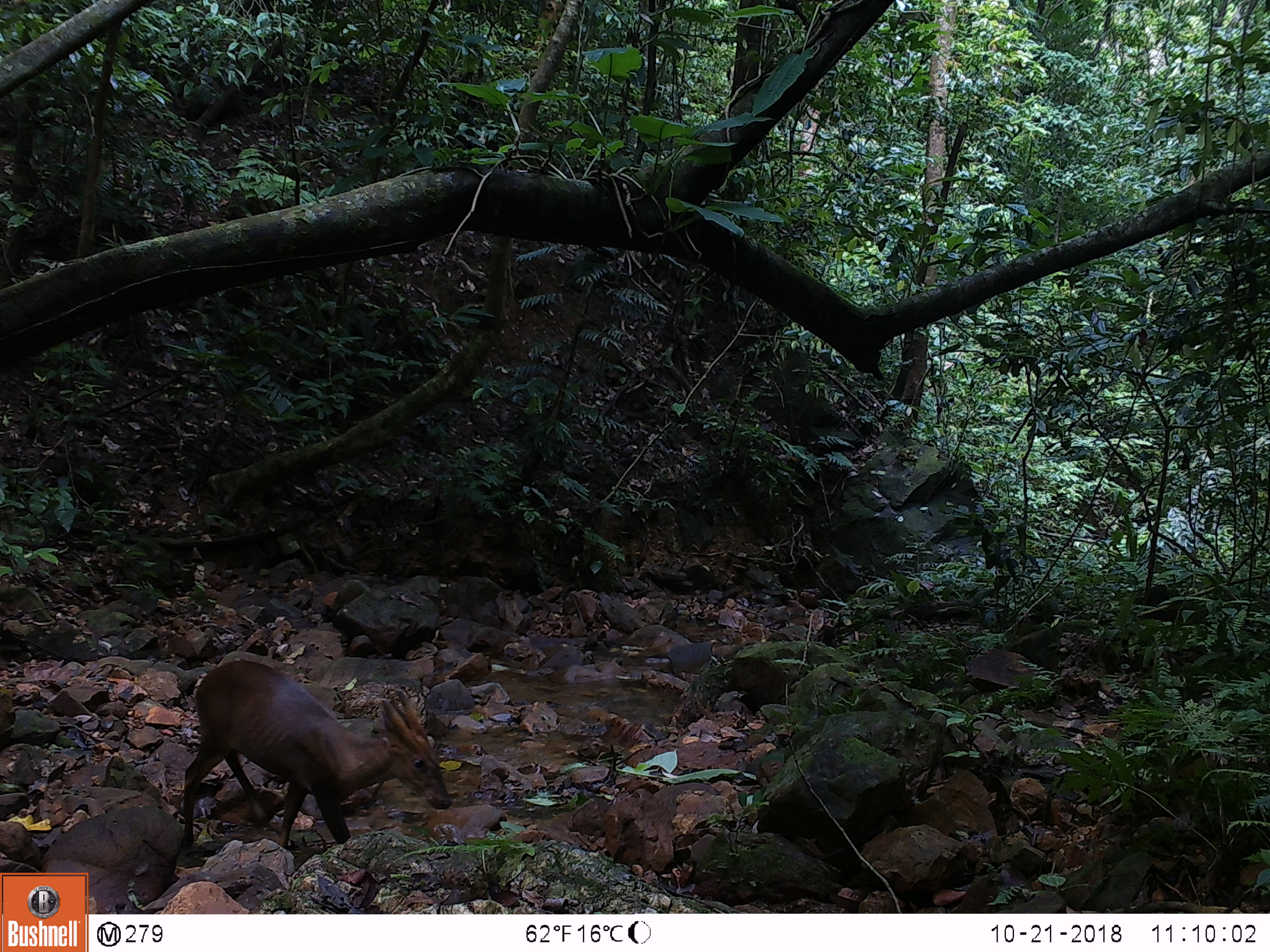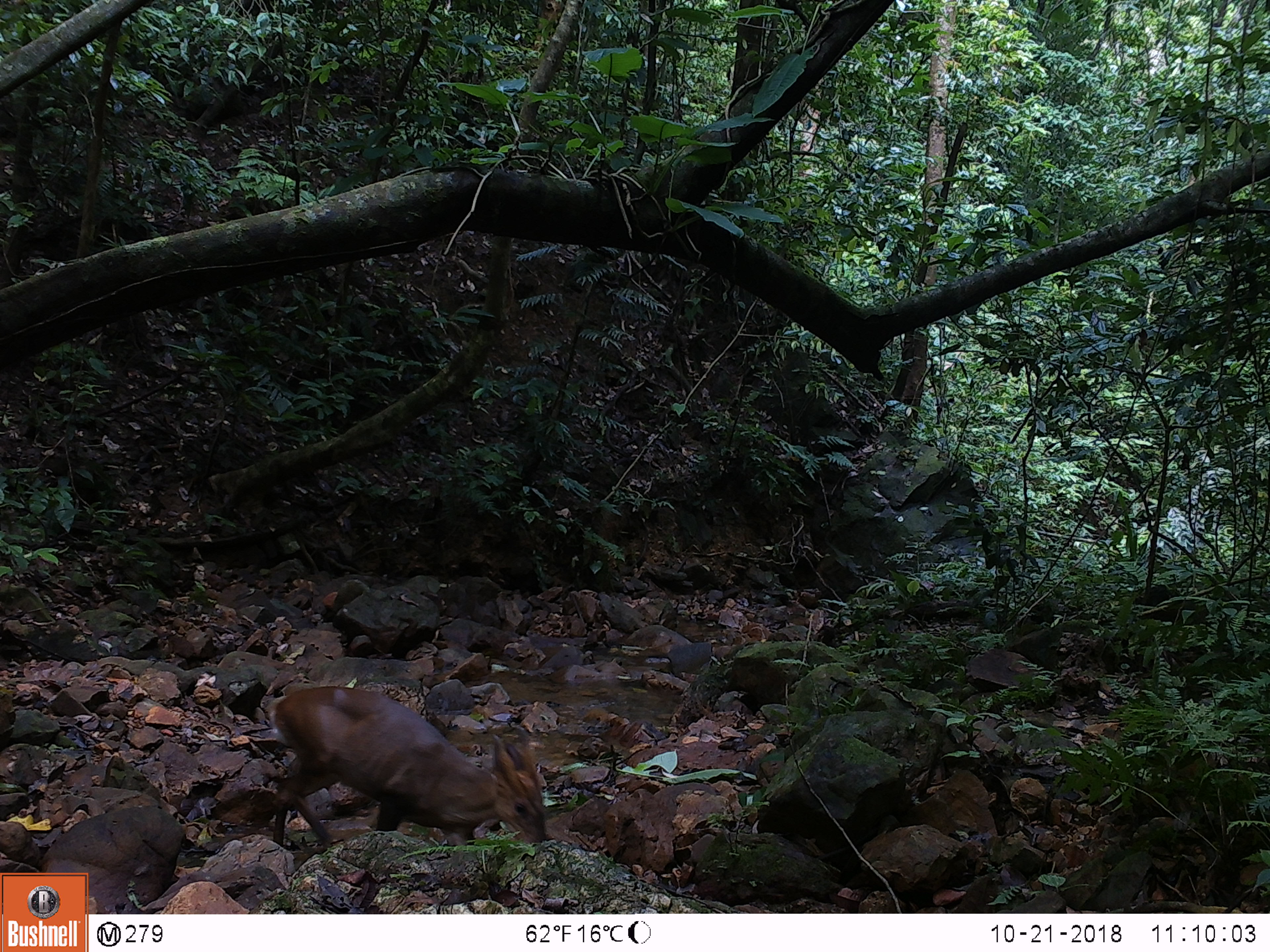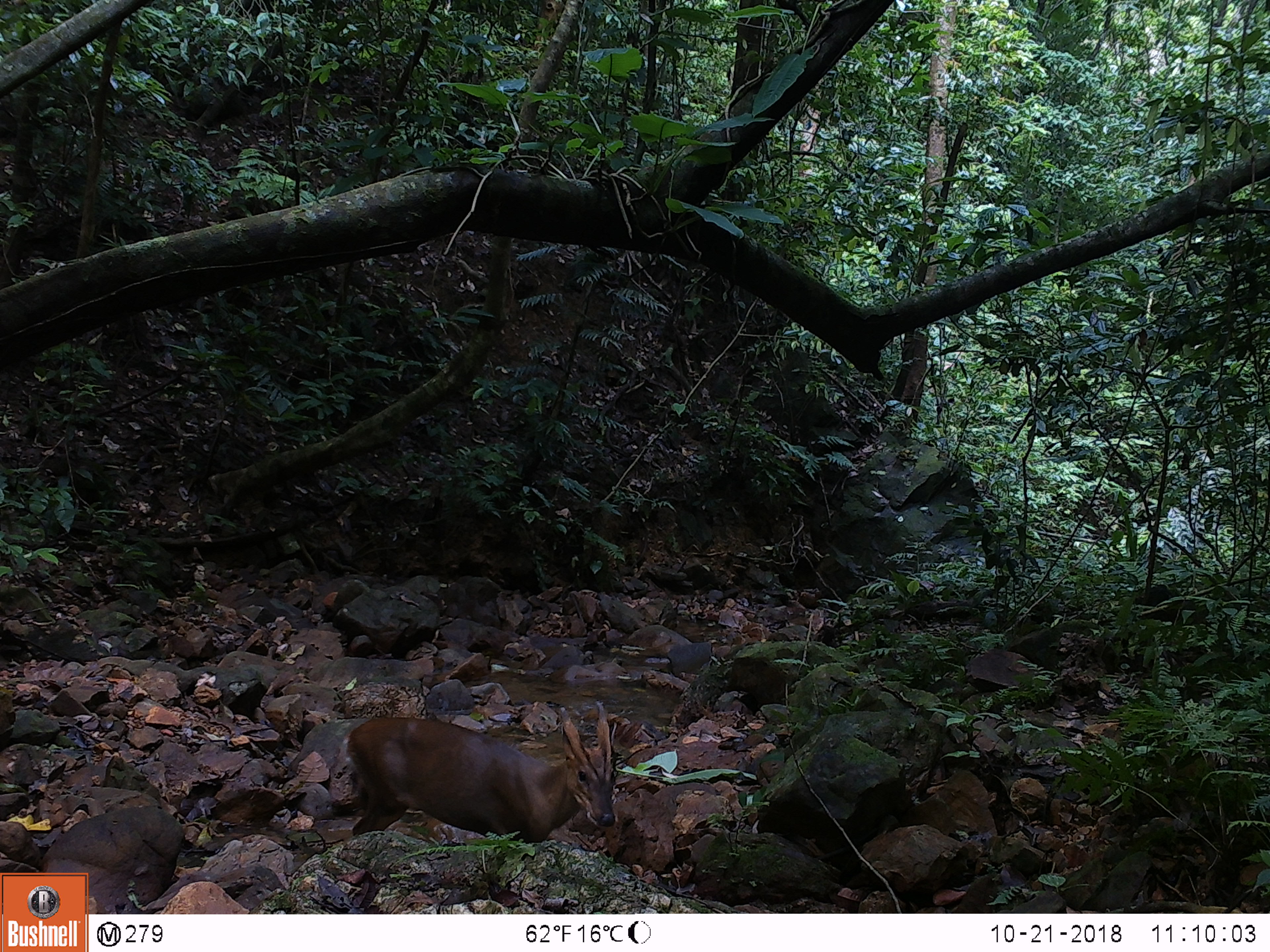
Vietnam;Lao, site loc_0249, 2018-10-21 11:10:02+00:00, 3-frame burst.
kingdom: Animalia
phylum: Chordata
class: Mammalia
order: Artiodactyla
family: Cervidae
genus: Muntiacus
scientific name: Muntiacus vuquangensis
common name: large-antlered muntjac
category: large antlered muntjac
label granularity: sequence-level